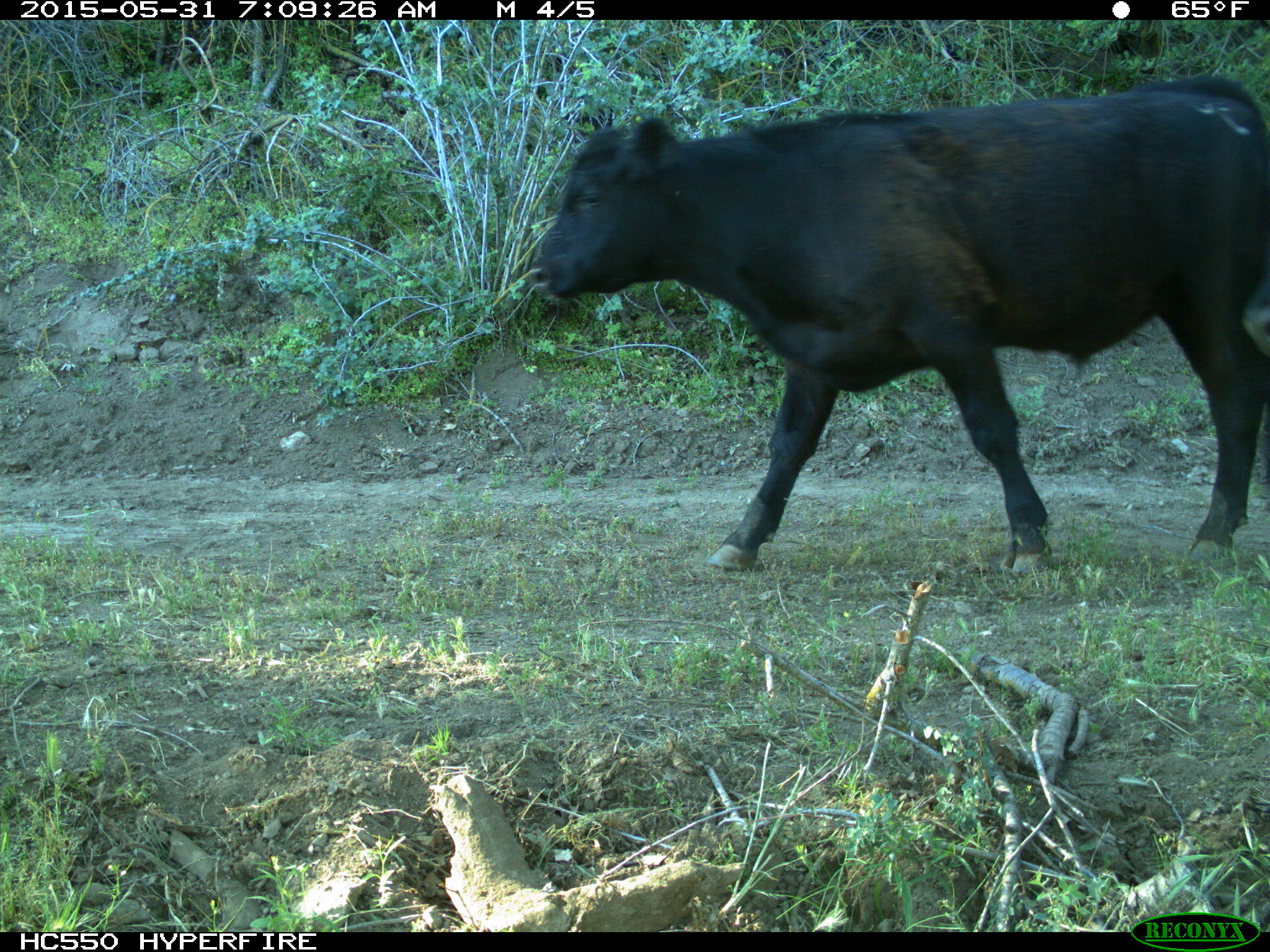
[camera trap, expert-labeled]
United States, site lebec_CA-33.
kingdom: Animalia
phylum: Chordata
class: Mammalia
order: Artiodactyla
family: Bovidae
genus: Bos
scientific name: Bos taurus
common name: domestic cow